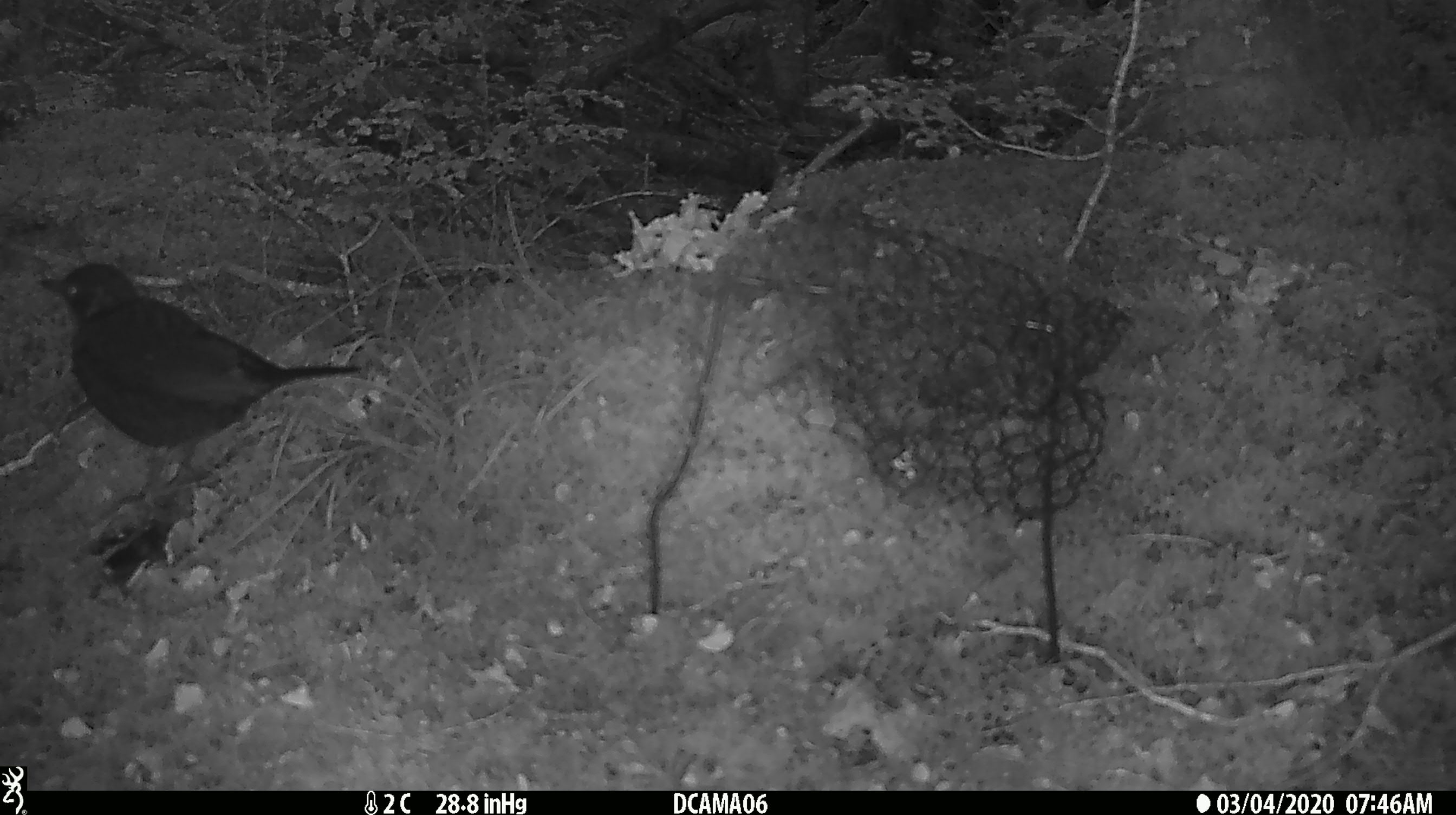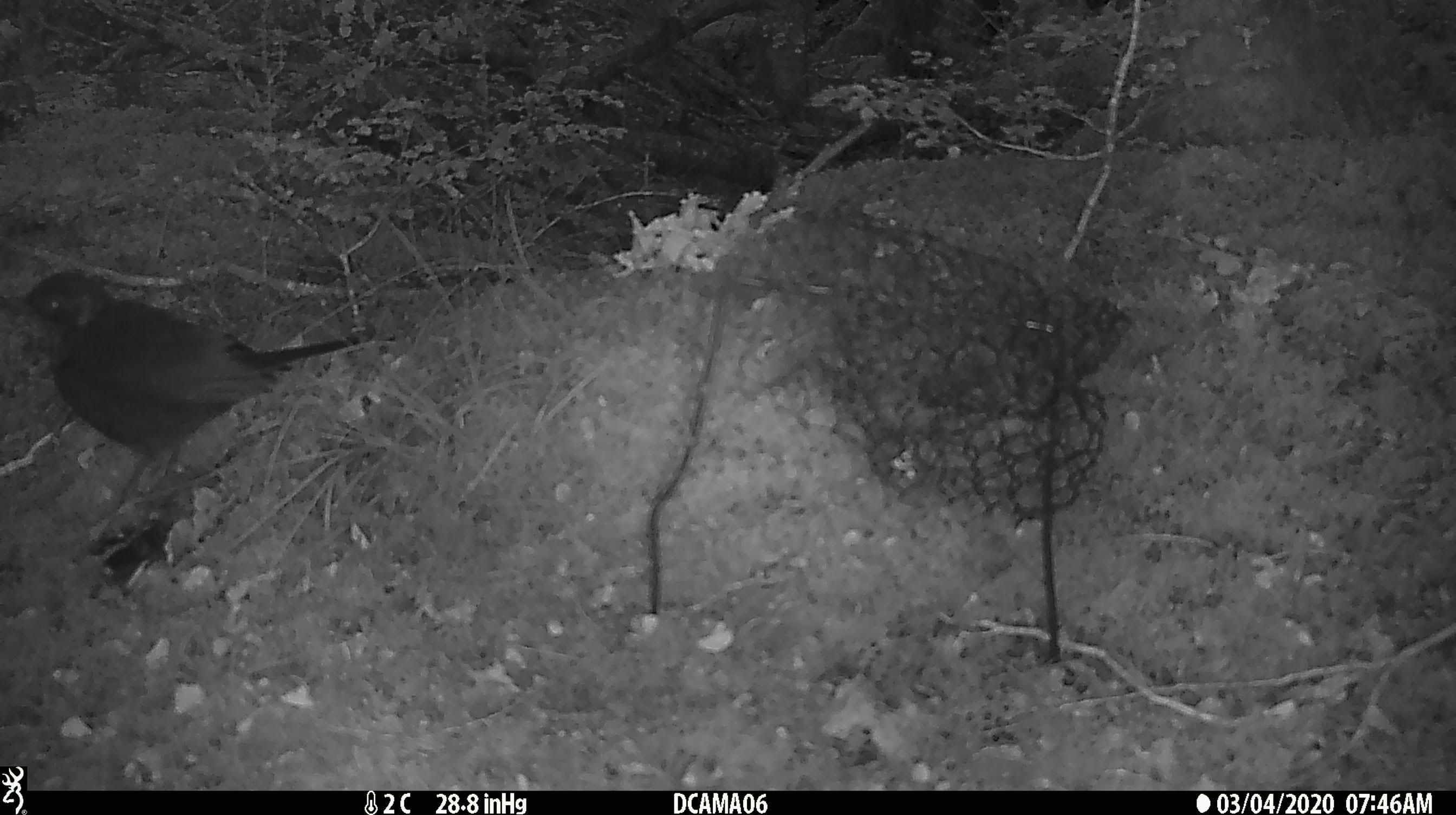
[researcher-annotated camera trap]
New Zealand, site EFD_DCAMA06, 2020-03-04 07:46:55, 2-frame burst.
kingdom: Animalia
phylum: Chordata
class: Aves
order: Passeriformes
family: Turdidae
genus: Turdus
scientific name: Turdus merula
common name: eurasian blackbird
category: blackbird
Blackbird (eurasian blackbird) (Turdus merula).